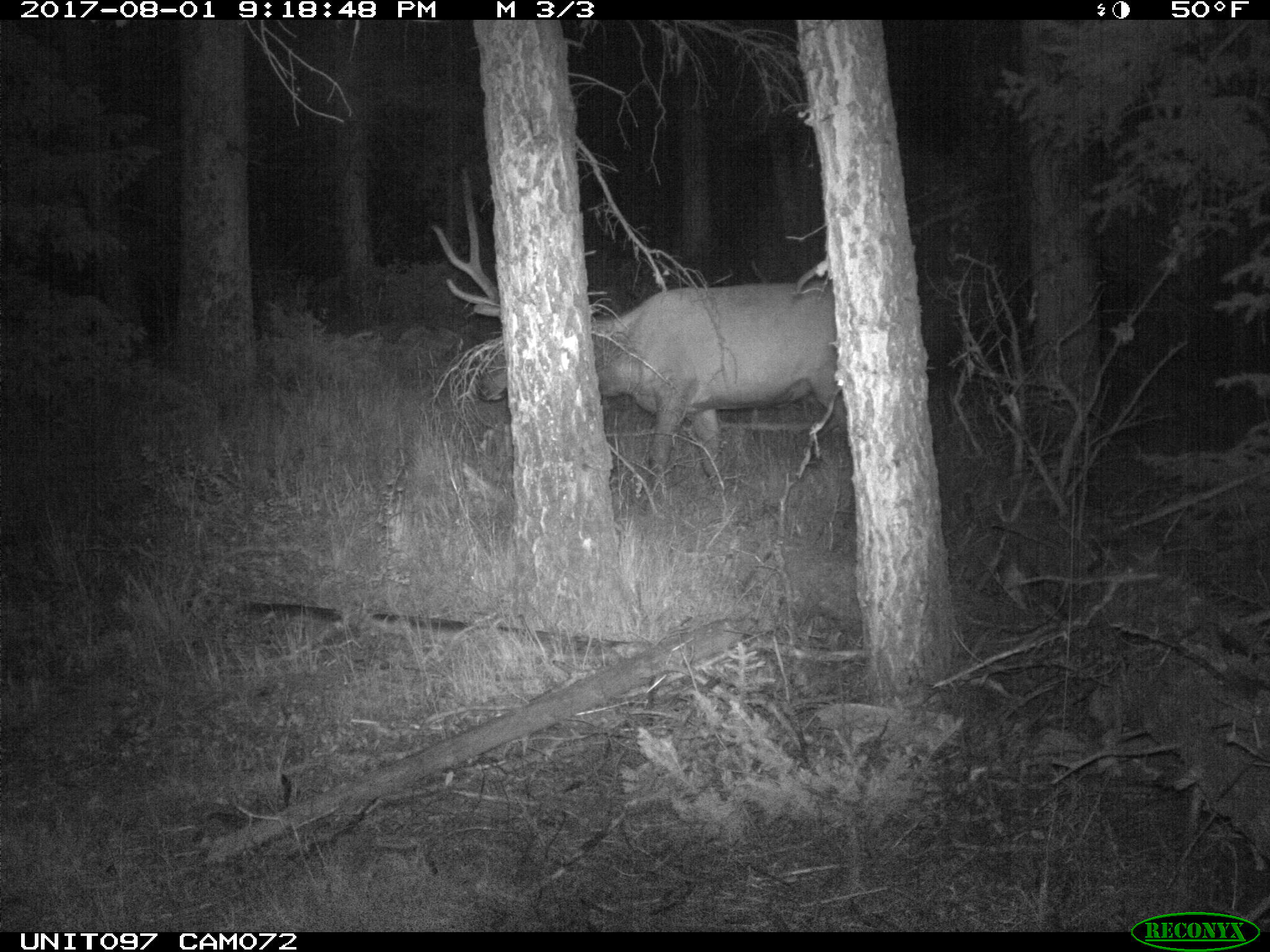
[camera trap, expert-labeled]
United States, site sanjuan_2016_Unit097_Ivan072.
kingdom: Animalia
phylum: Chordata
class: Mammalia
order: Artiodactyla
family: Cervidae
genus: Cervus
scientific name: Cervus elaphus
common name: red deer